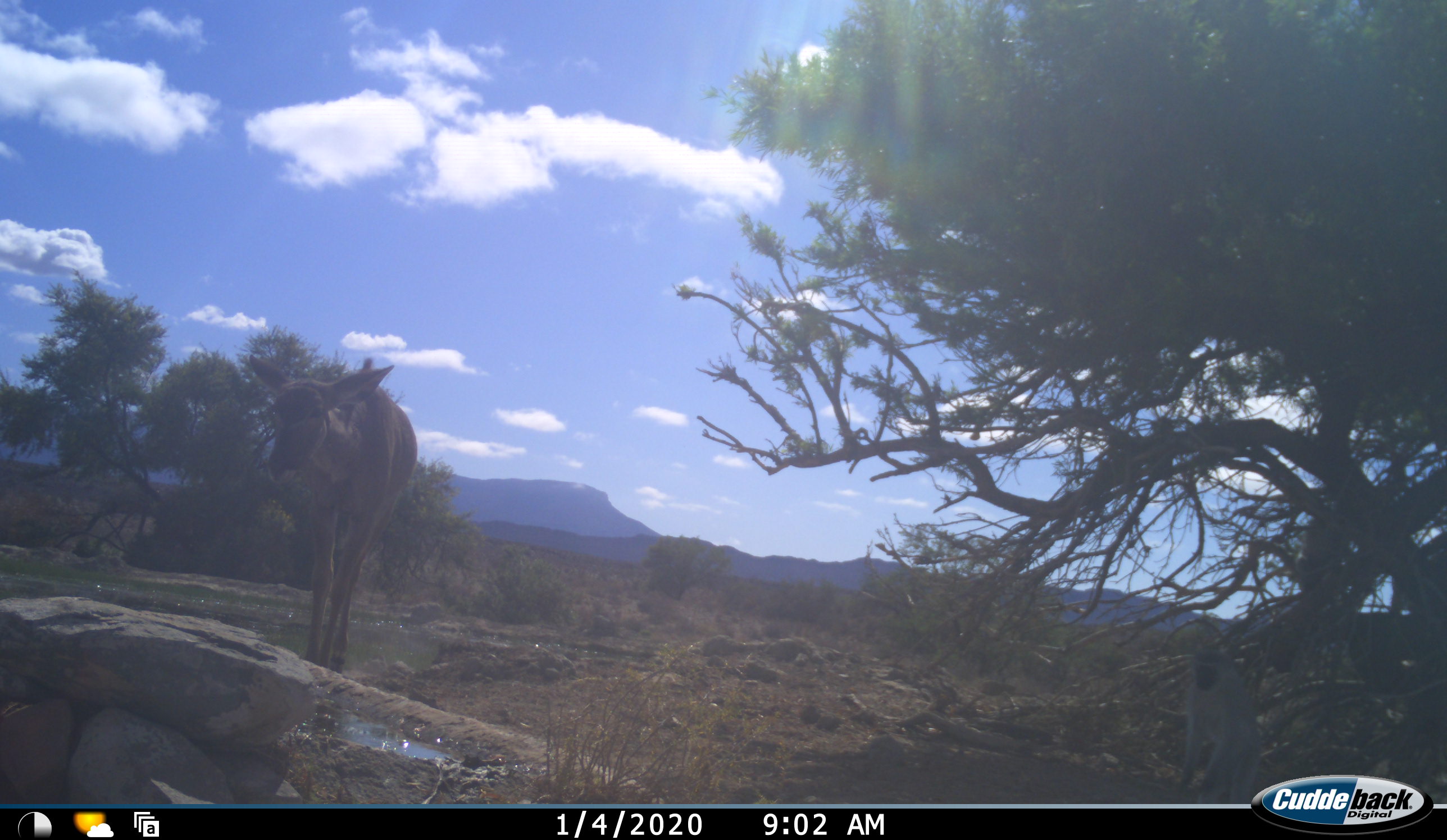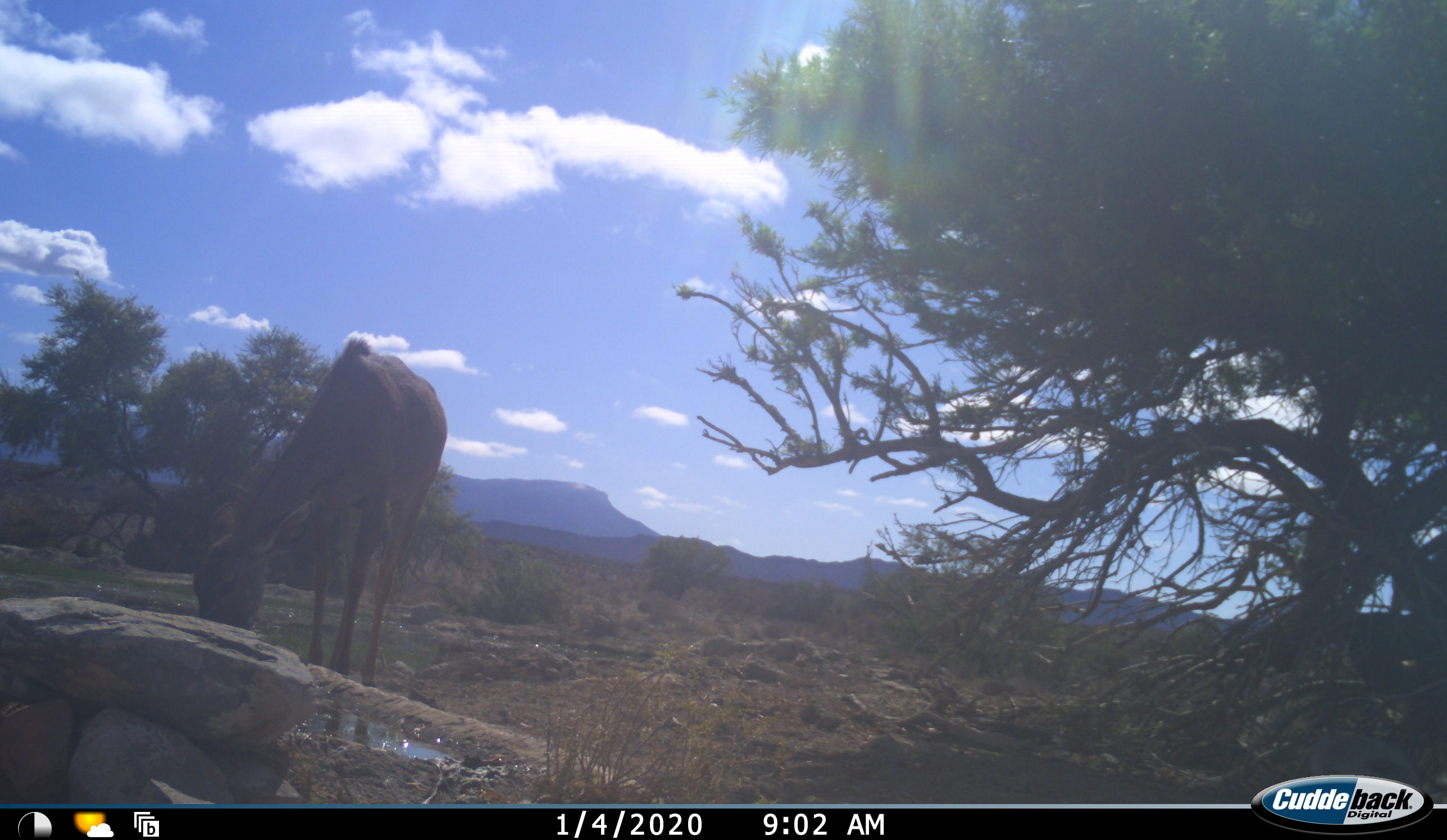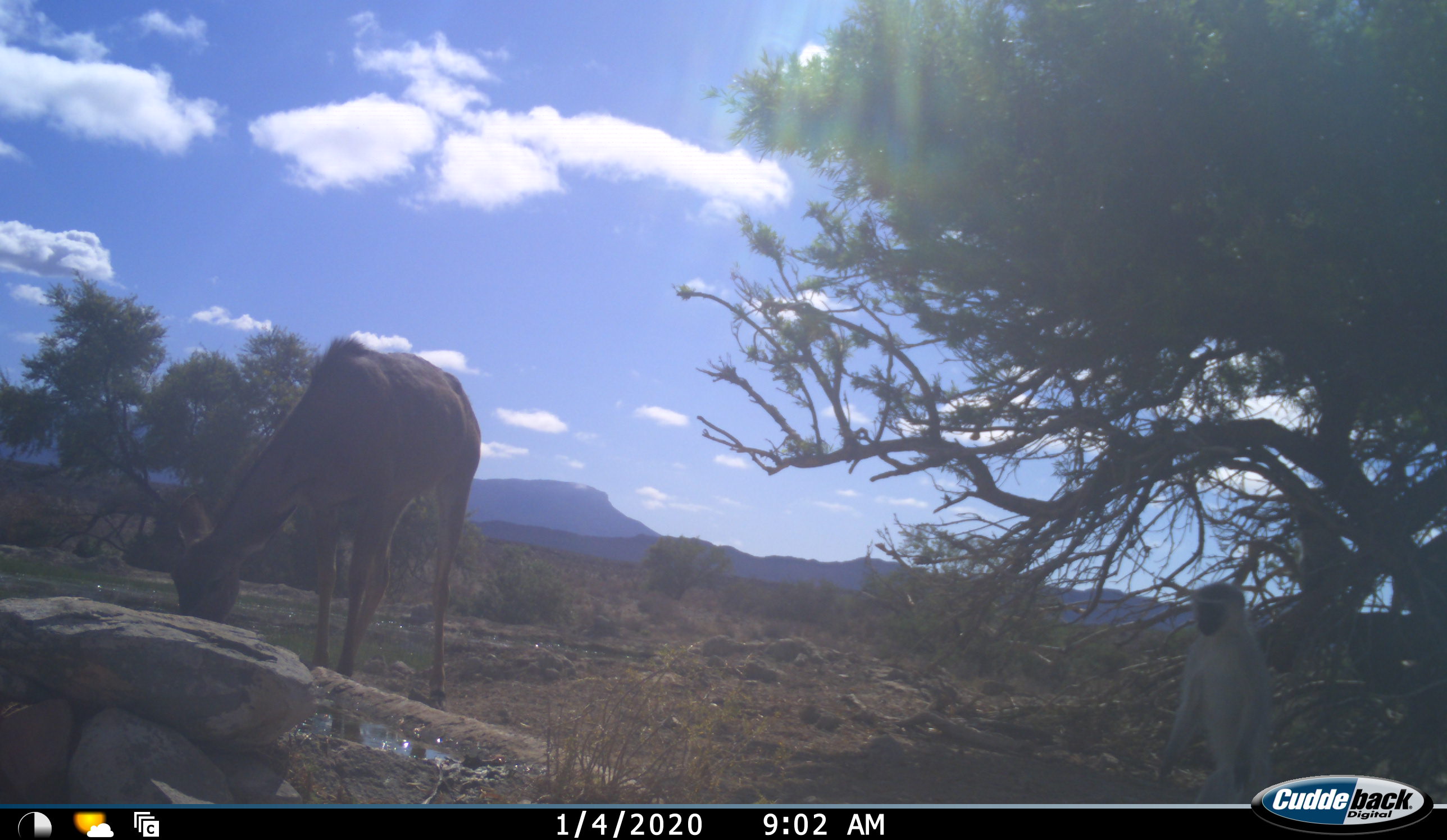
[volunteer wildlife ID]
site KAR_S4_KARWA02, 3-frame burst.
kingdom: Animalia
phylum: Chordata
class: Mammalia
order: Artiodactyla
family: Bovidae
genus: Tragelaphus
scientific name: Tragelaphus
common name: kudu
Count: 1.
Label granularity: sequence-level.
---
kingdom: Animalia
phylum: Chordata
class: Mammalia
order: Primates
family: Cercopithecidae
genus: Chlorocebus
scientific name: Chlorocebus pygerythrus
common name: vervet monkey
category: monkeyvervet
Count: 1.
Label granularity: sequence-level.